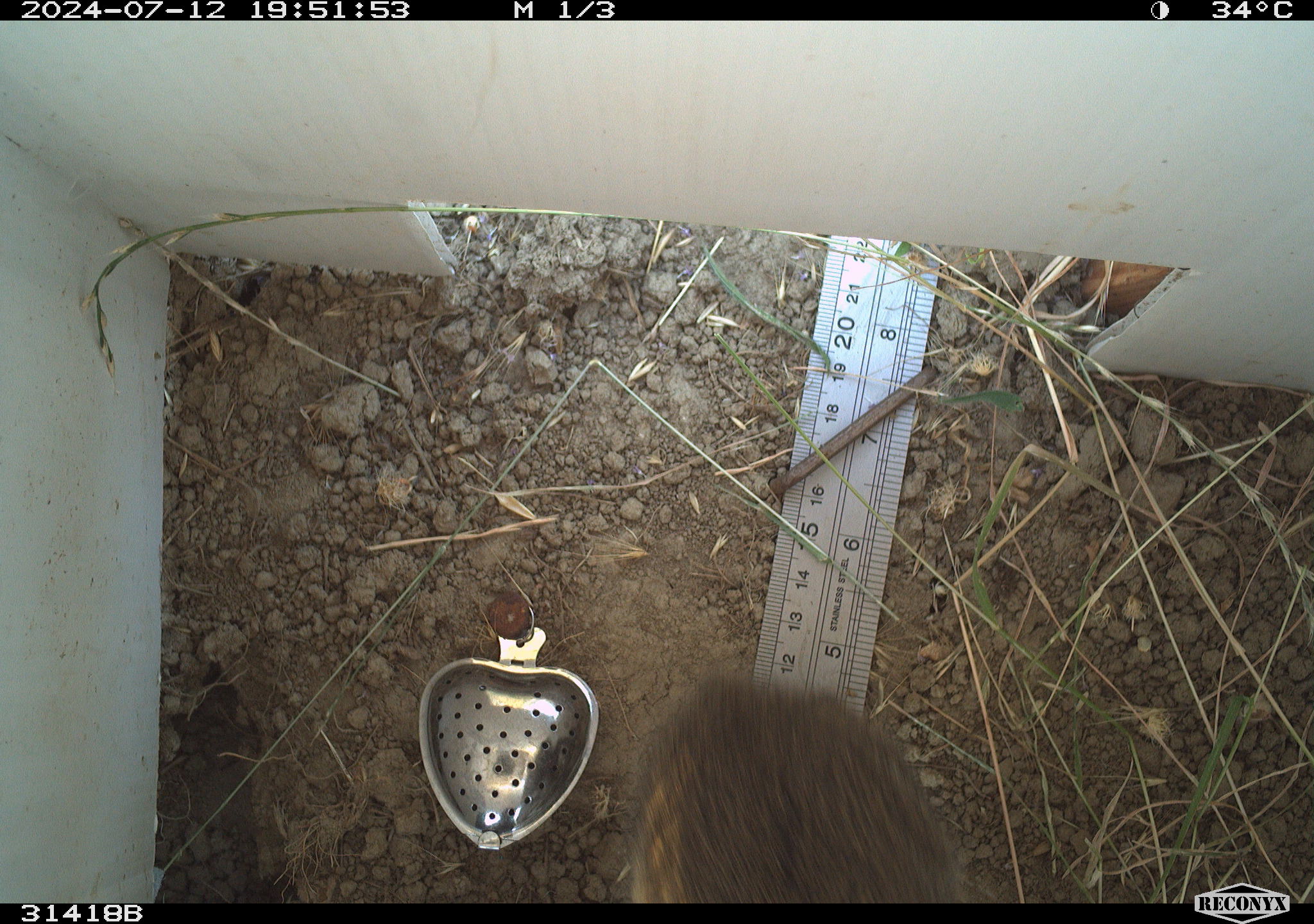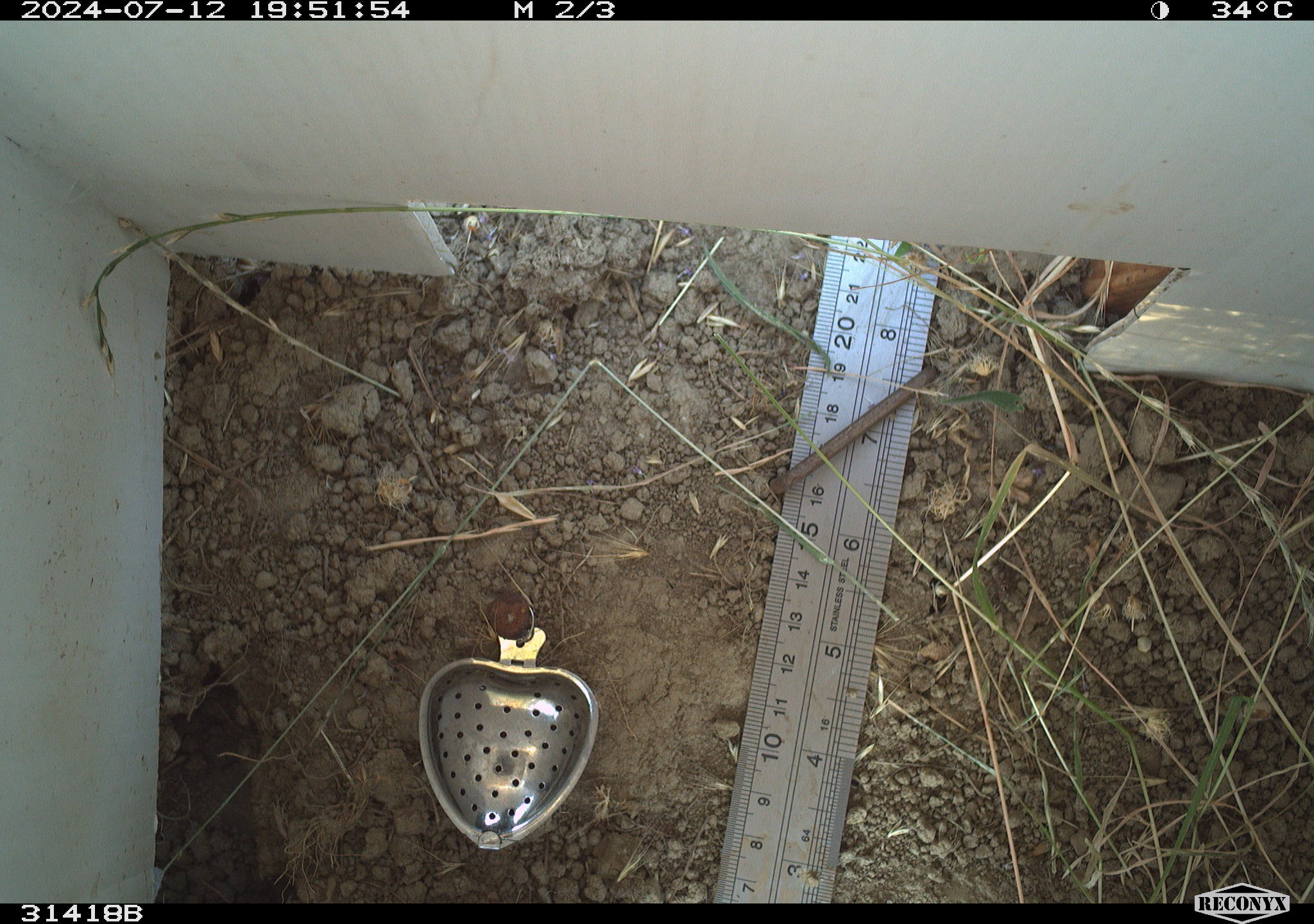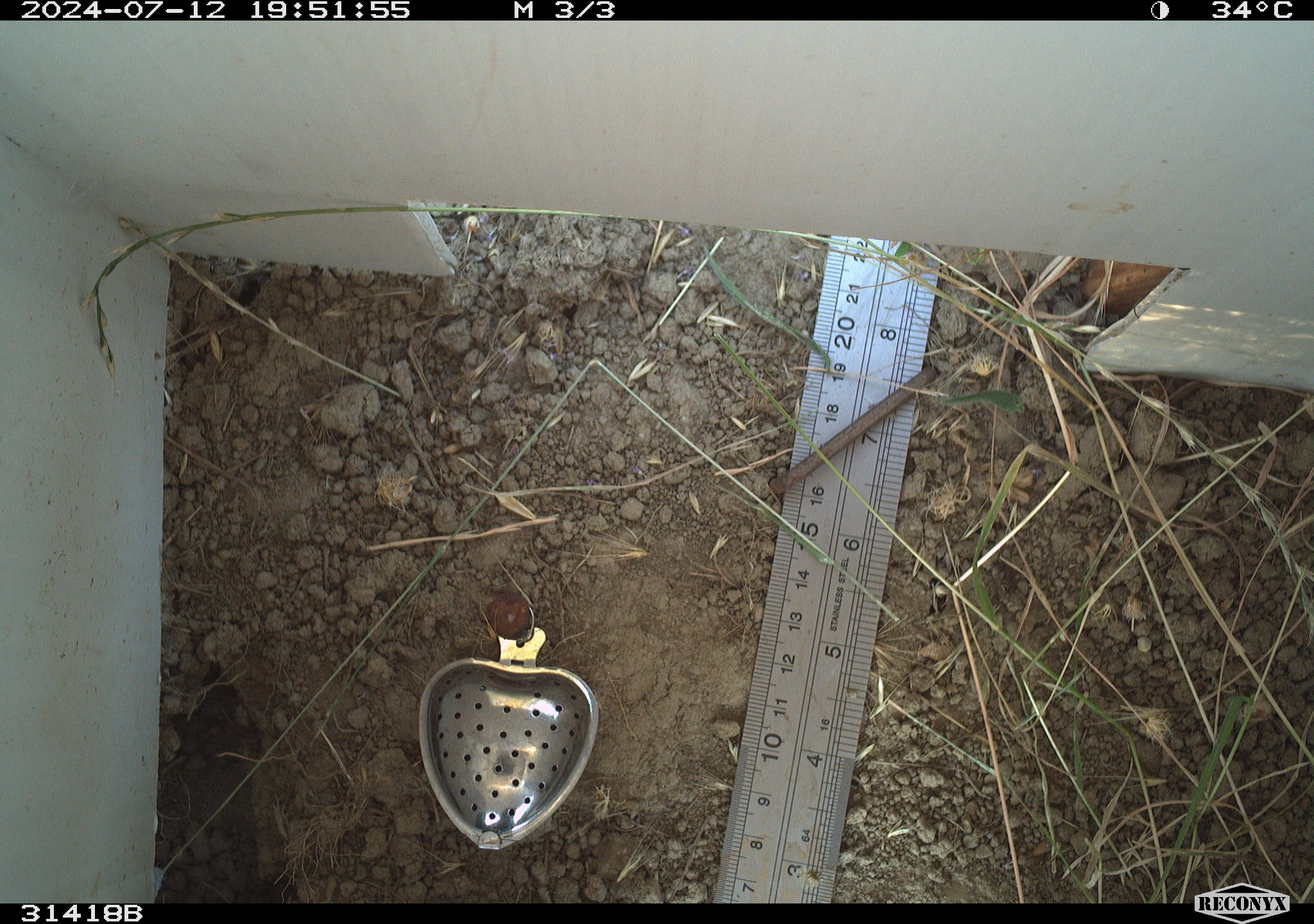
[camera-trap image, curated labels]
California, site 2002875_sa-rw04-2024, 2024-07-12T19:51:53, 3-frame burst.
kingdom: Animalia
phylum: Chordata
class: Mammalia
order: Lagomorpha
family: Leporidae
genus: Sylvilagus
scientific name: Sylvilagus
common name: cottontail rabbits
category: sylvilagus species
Sylvilagus species (cottontail rabbits) (Sylvilagus).